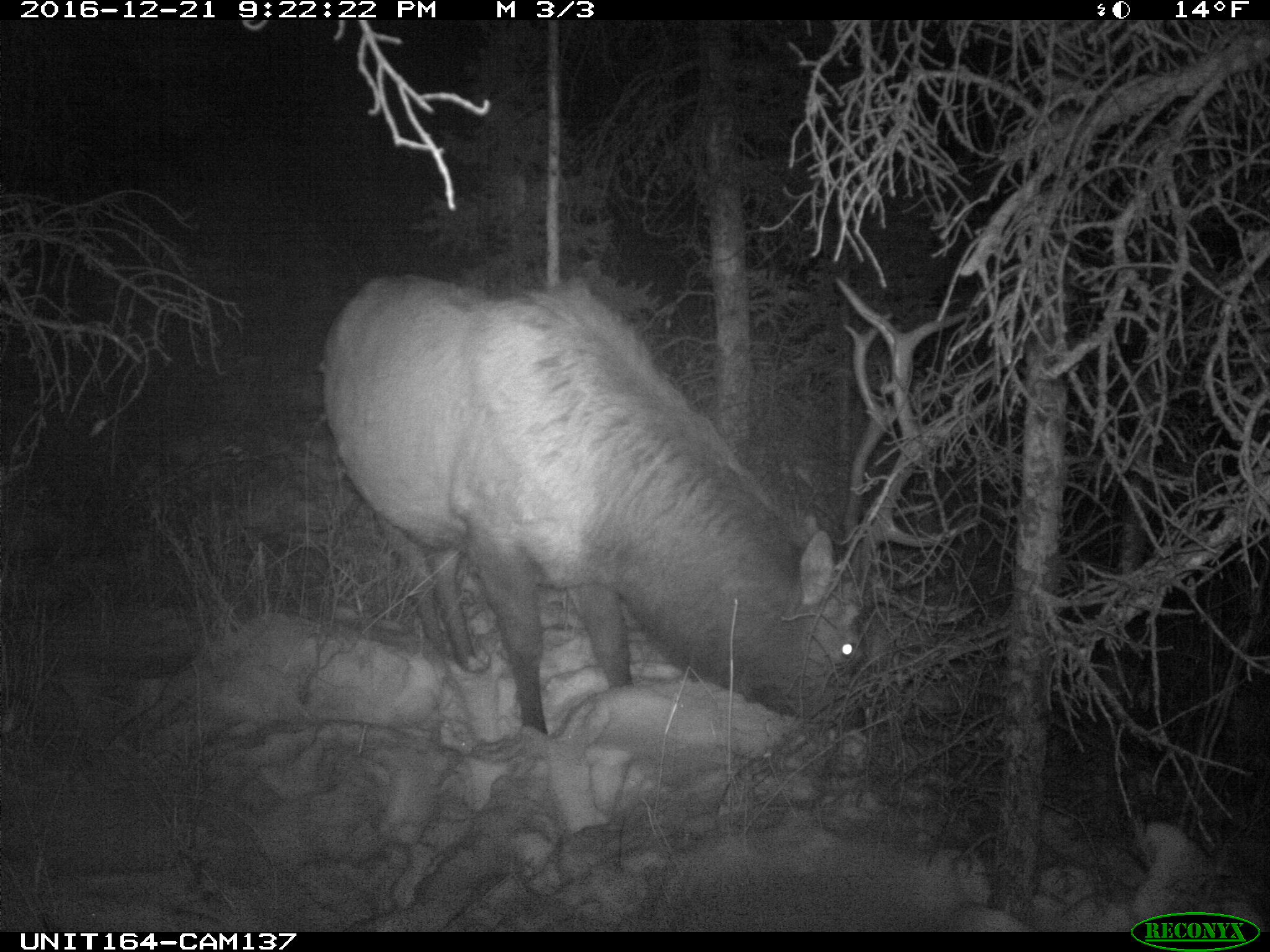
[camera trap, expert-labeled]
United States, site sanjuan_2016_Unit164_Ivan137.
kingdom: Animalia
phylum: Chordata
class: Mammalia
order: Artiodactyla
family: Cervidae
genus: Cervus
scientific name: Cervus elaphus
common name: red deer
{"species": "Cervus elaphus (red deer)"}